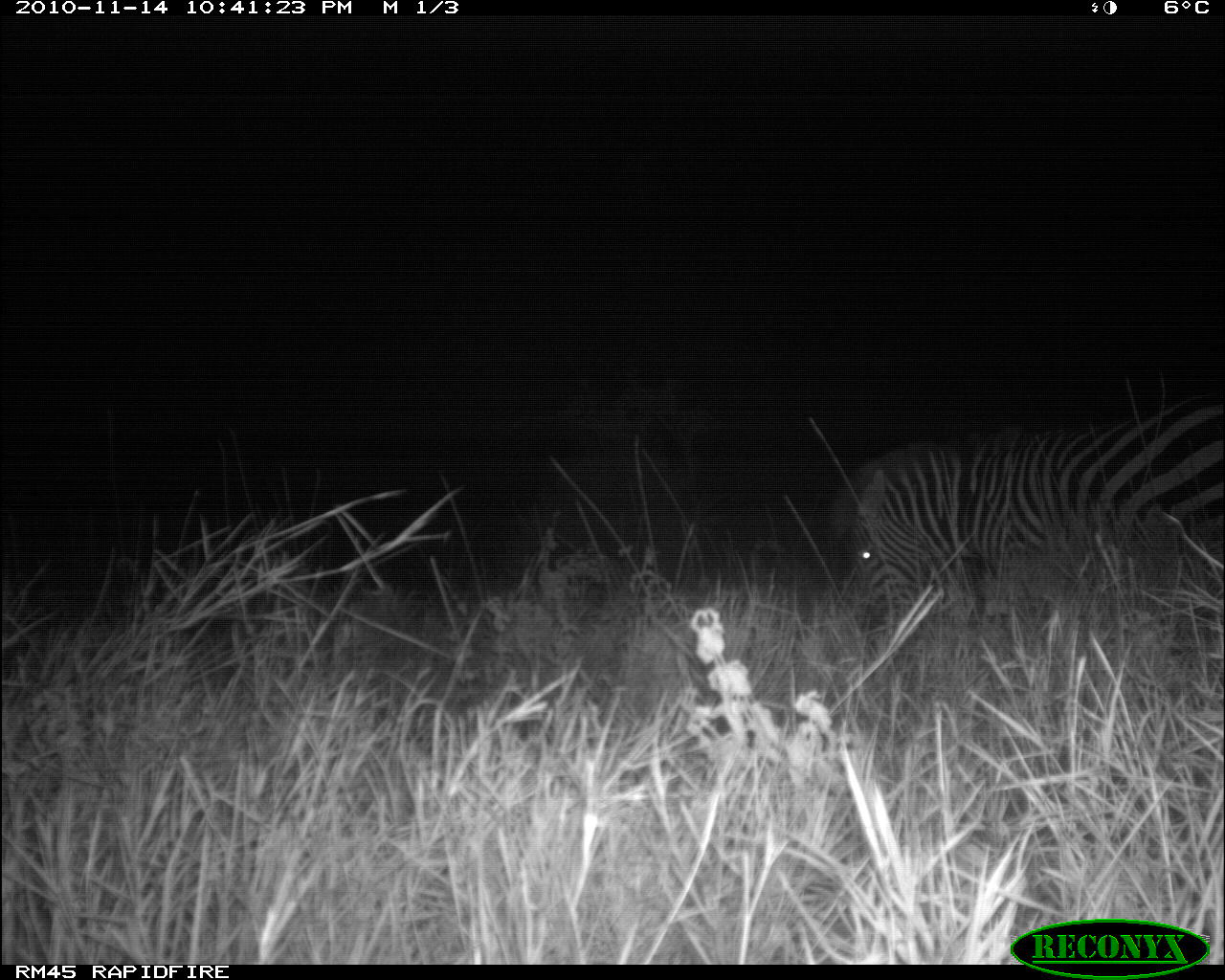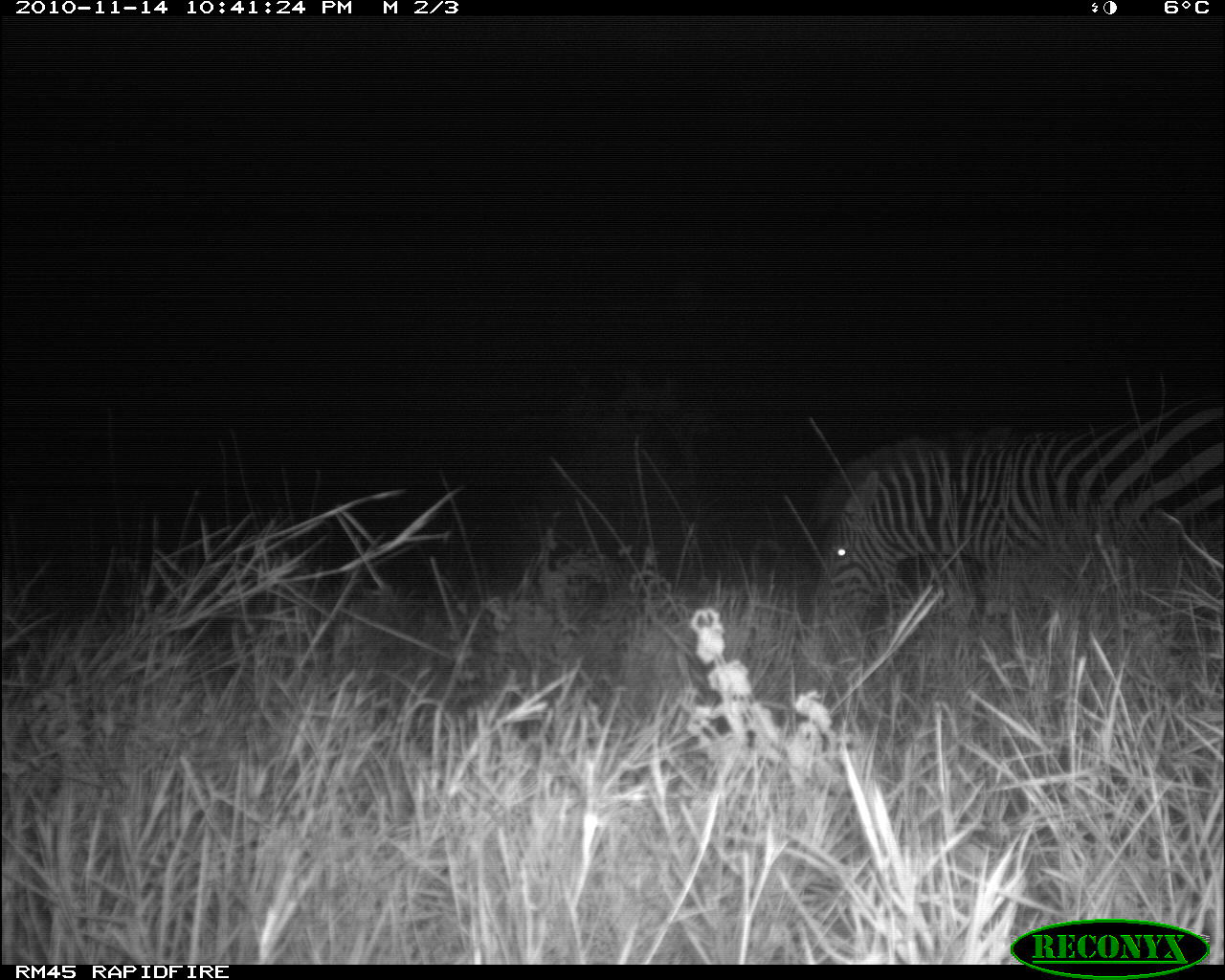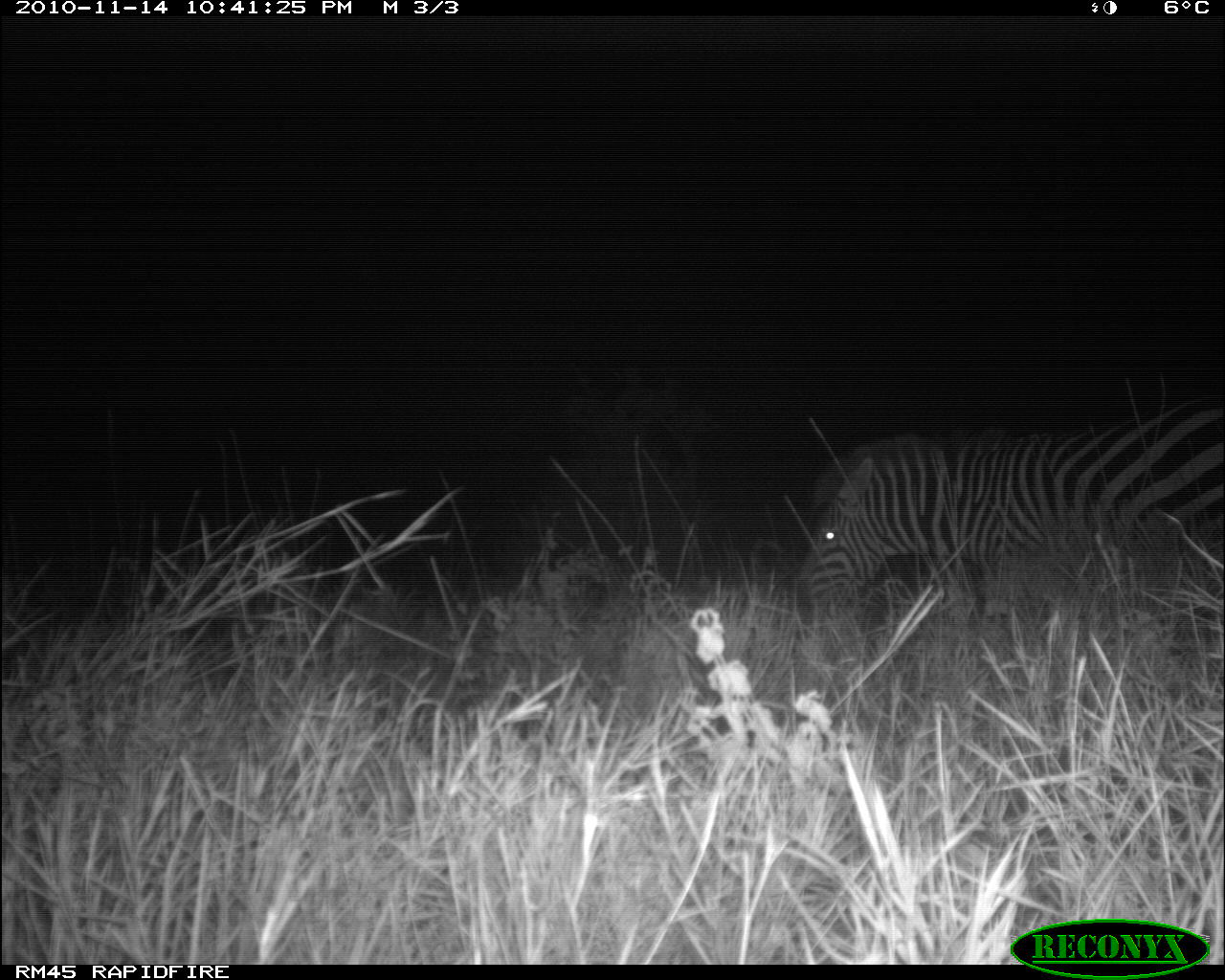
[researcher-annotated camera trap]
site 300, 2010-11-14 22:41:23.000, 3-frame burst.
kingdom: Animalia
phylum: Chordata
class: Mammalia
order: Perissodactyla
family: Equidae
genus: Equus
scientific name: Equus quagga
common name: plains zebra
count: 1